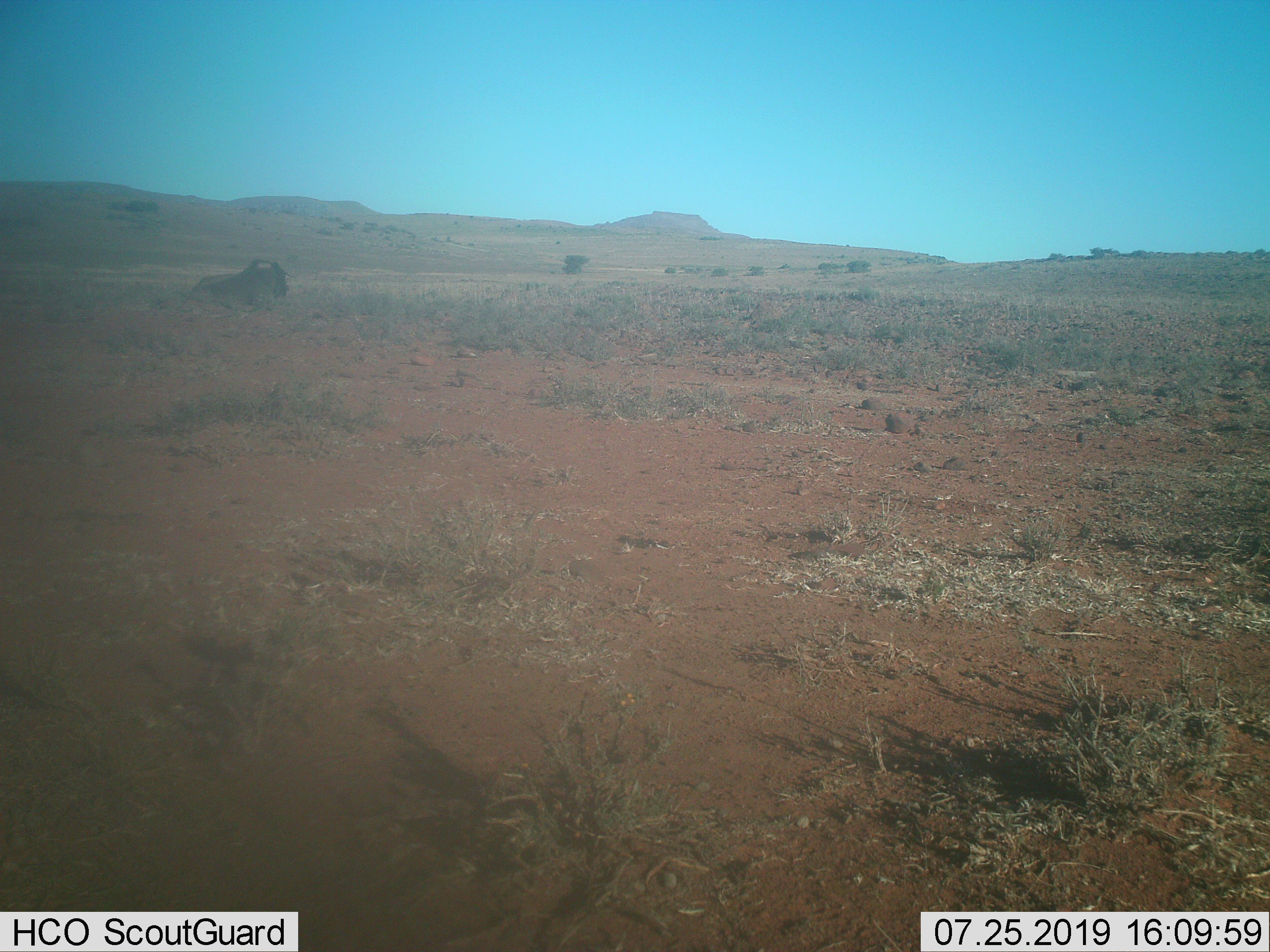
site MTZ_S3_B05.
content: unidentified animal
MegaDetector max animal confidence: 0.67